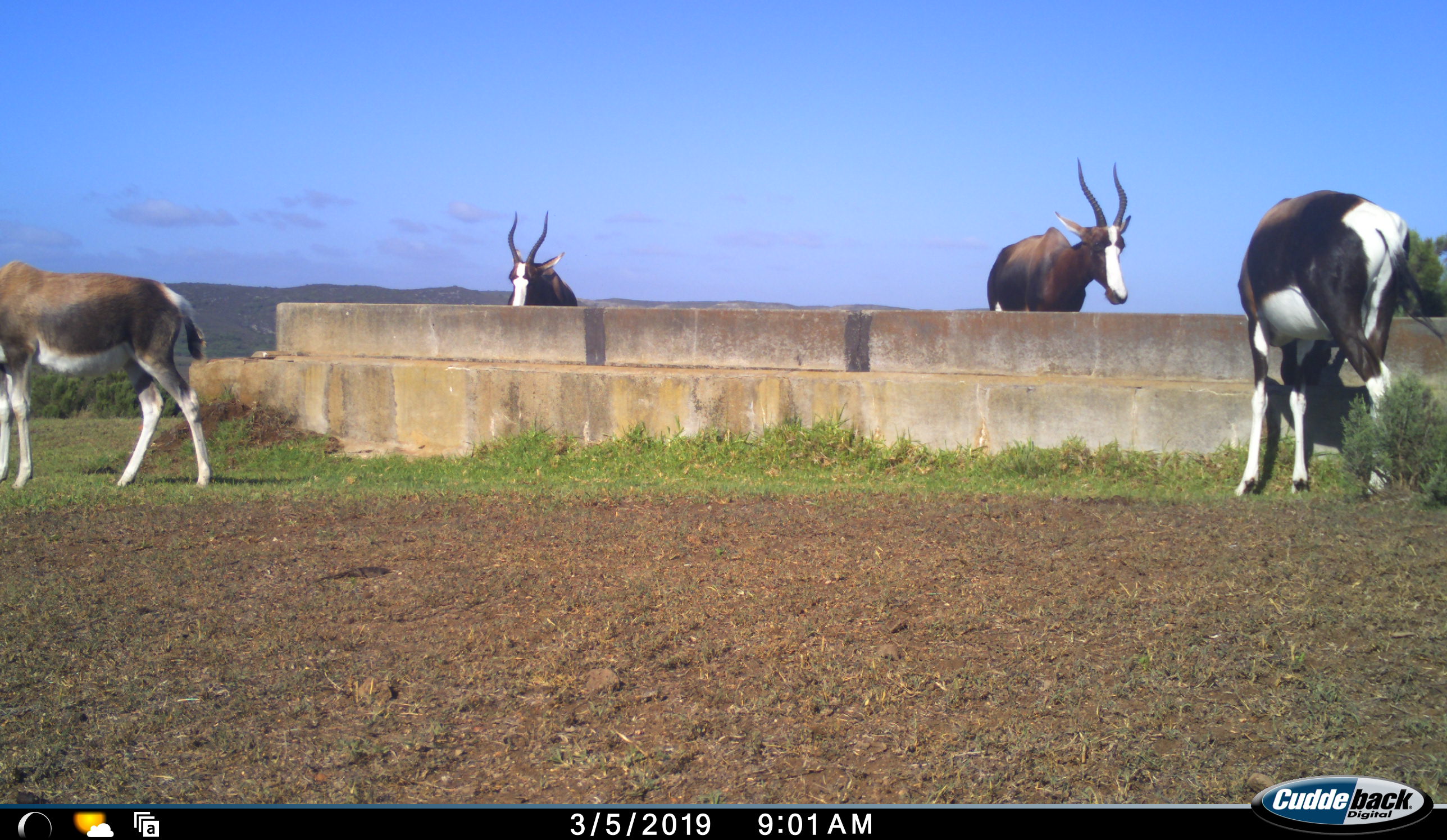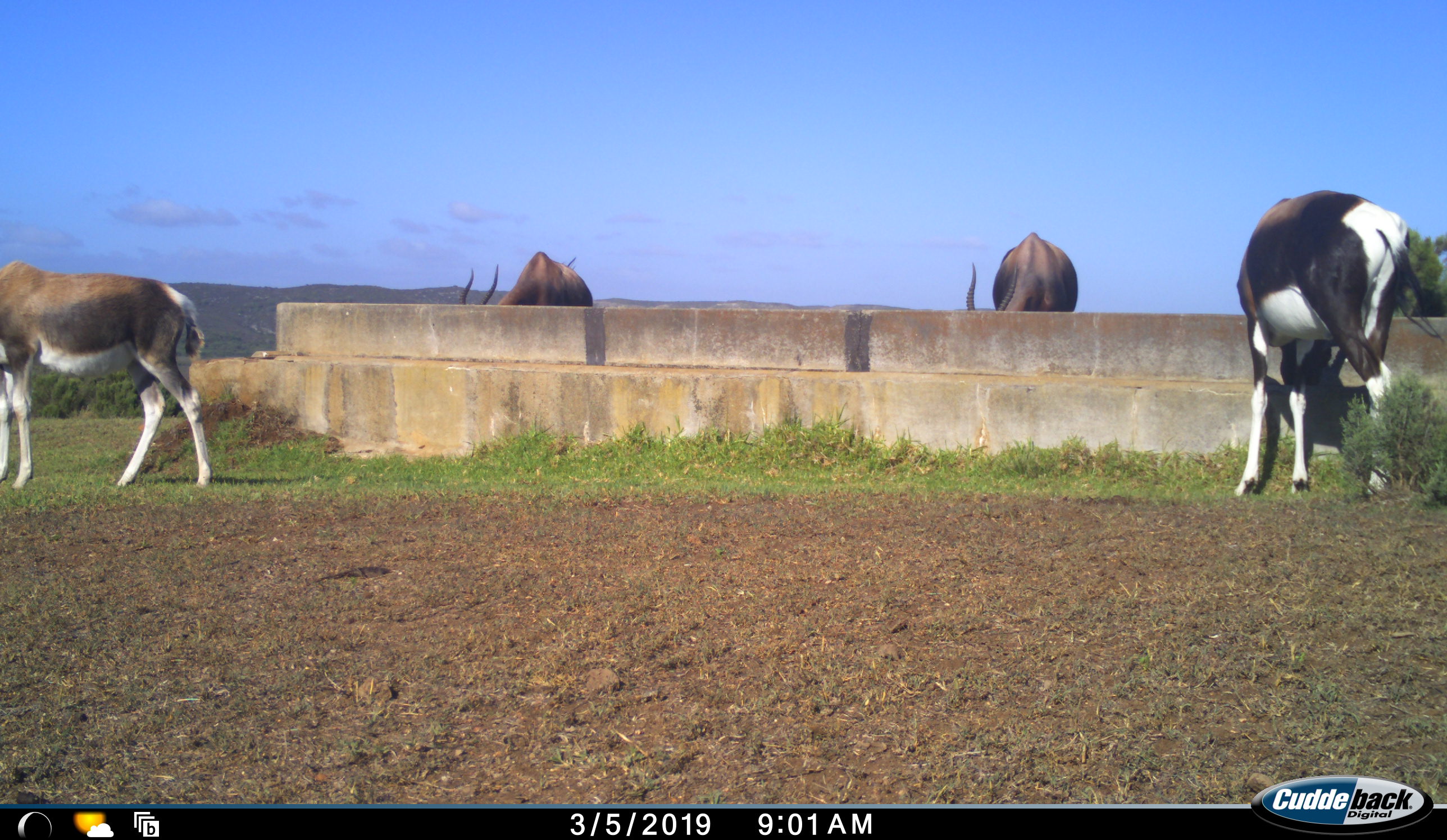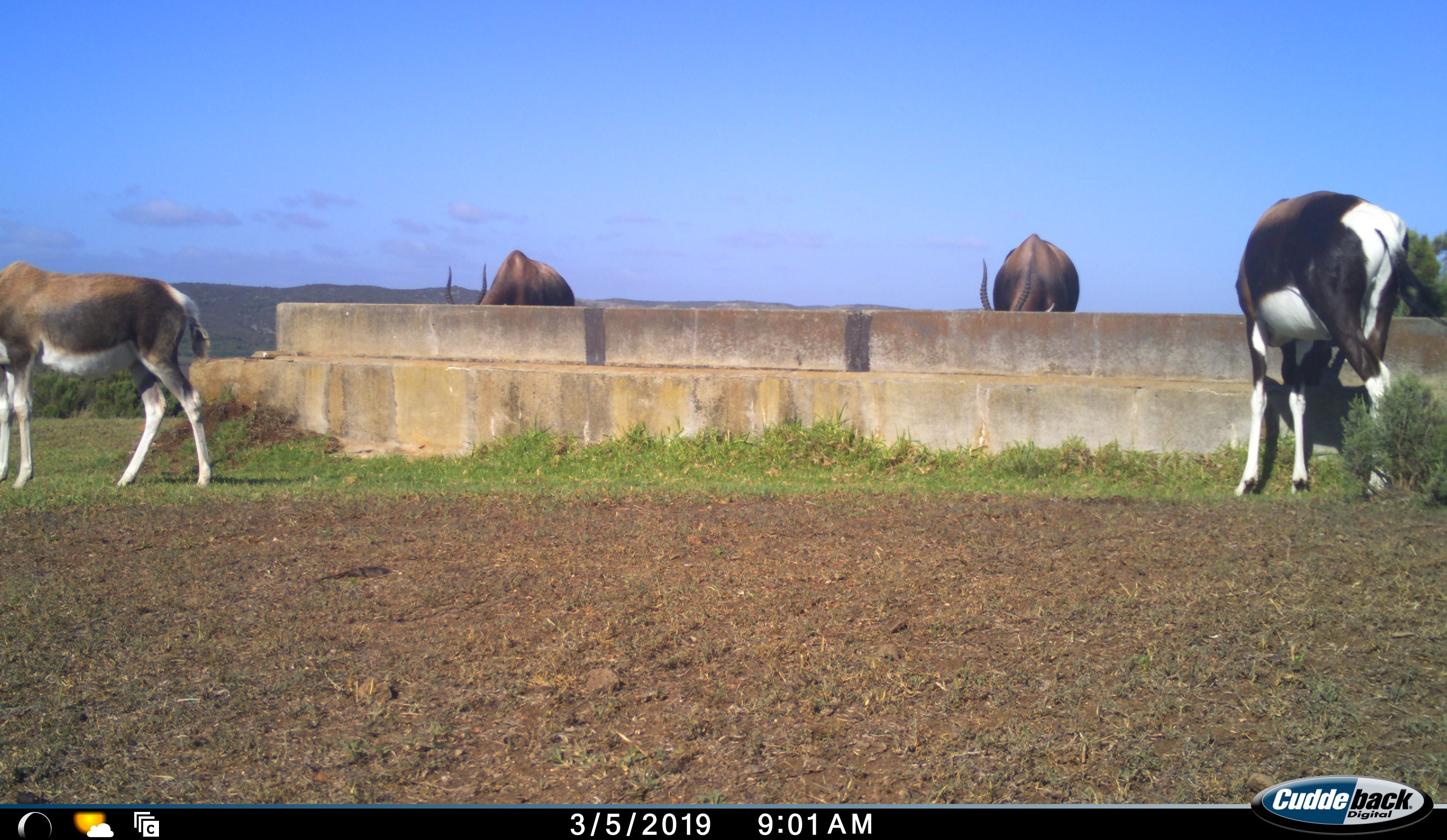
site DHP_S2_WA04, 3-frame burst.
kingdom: Animalia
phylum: Chordata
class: Mammalia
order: Artiodactyla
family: Bovidae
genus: Damaliscus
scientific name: Damaliscus pygargus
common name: bontebok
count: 4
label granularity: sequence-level